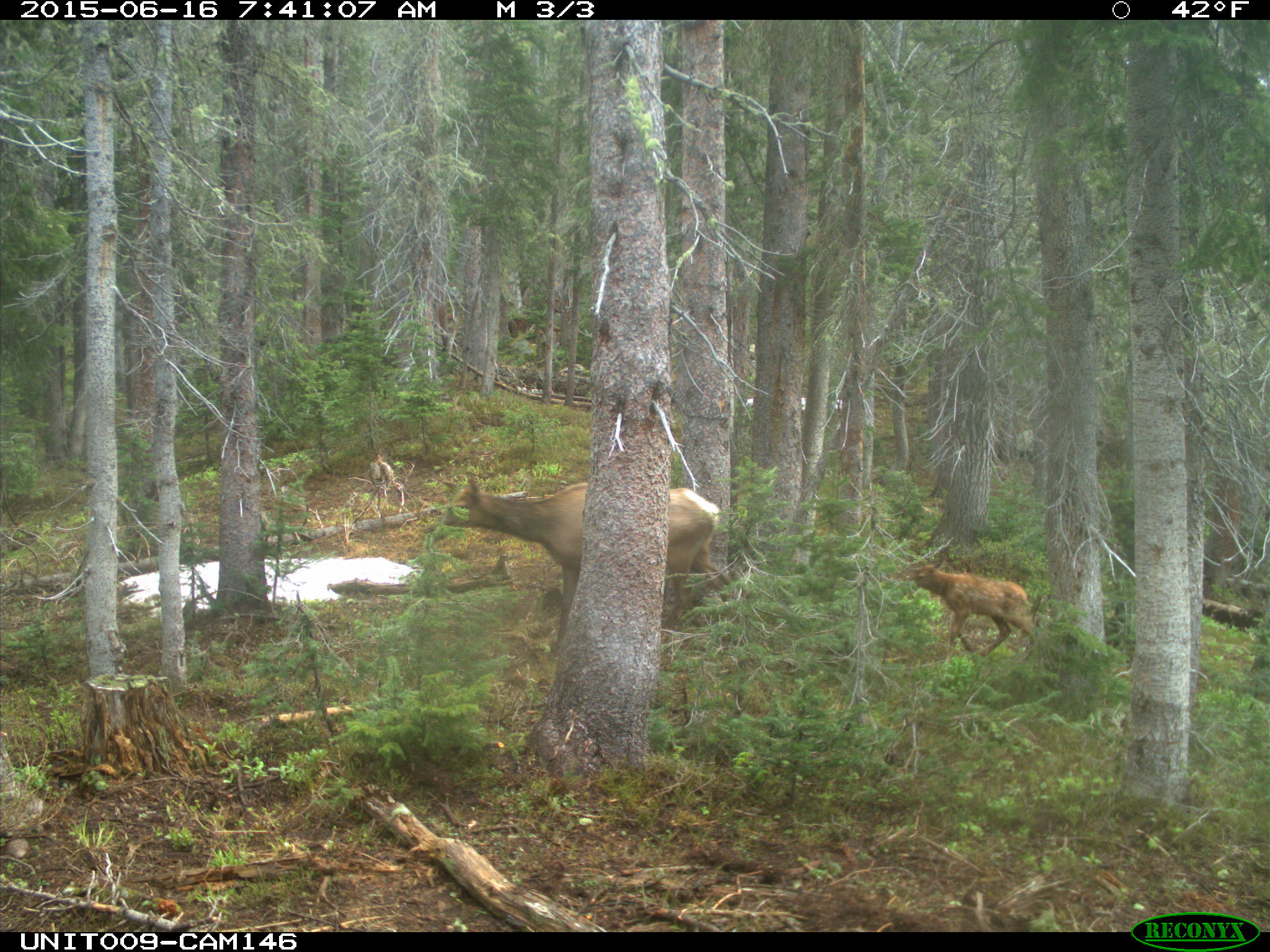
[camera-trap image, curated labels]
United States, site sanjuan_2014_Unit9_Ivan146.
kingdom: Animalia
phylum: Chordata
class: Mammalia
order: Artiodactyla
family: Cervidae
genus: Cervus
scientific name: Cervus elaphus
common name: red deer